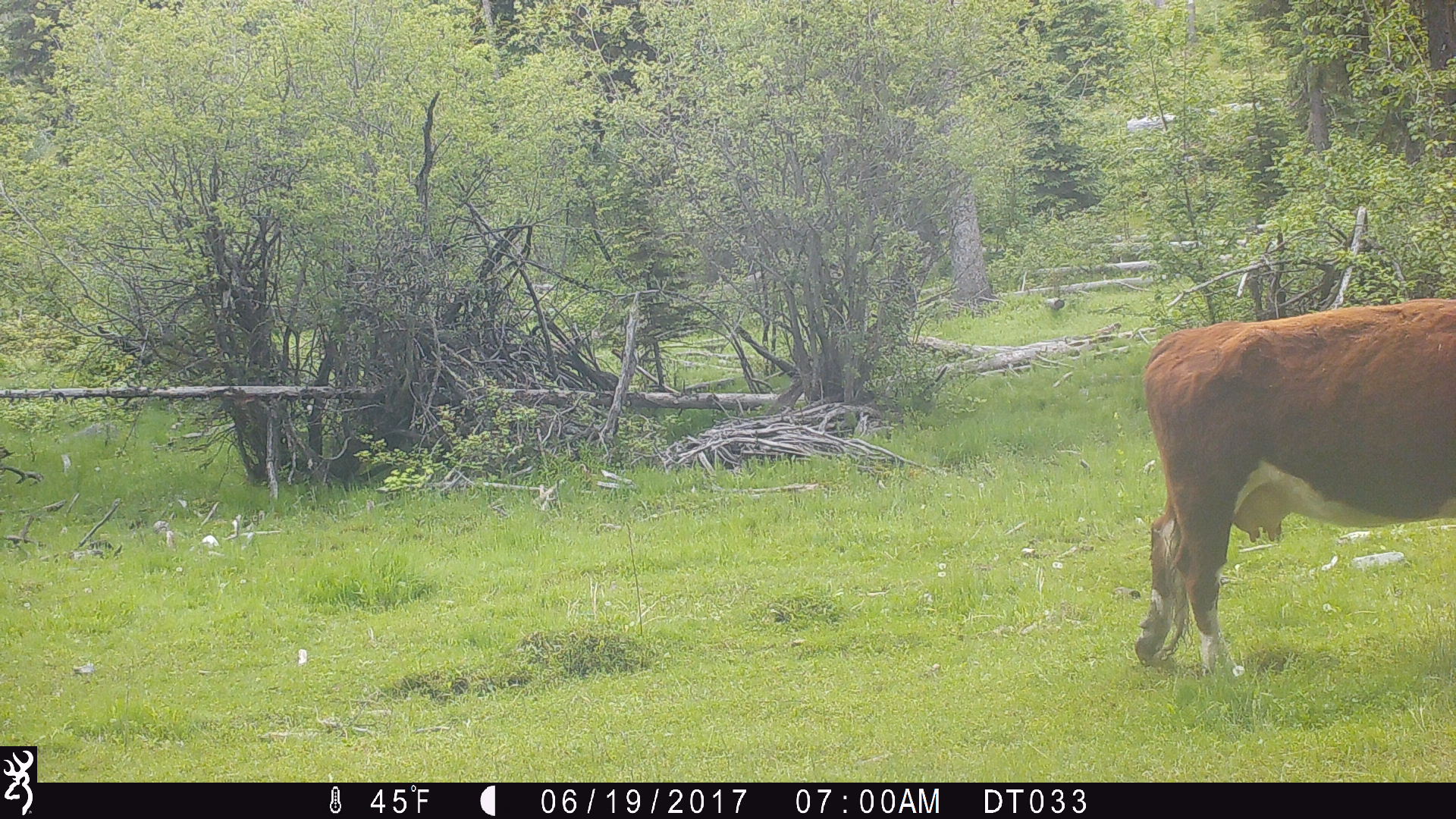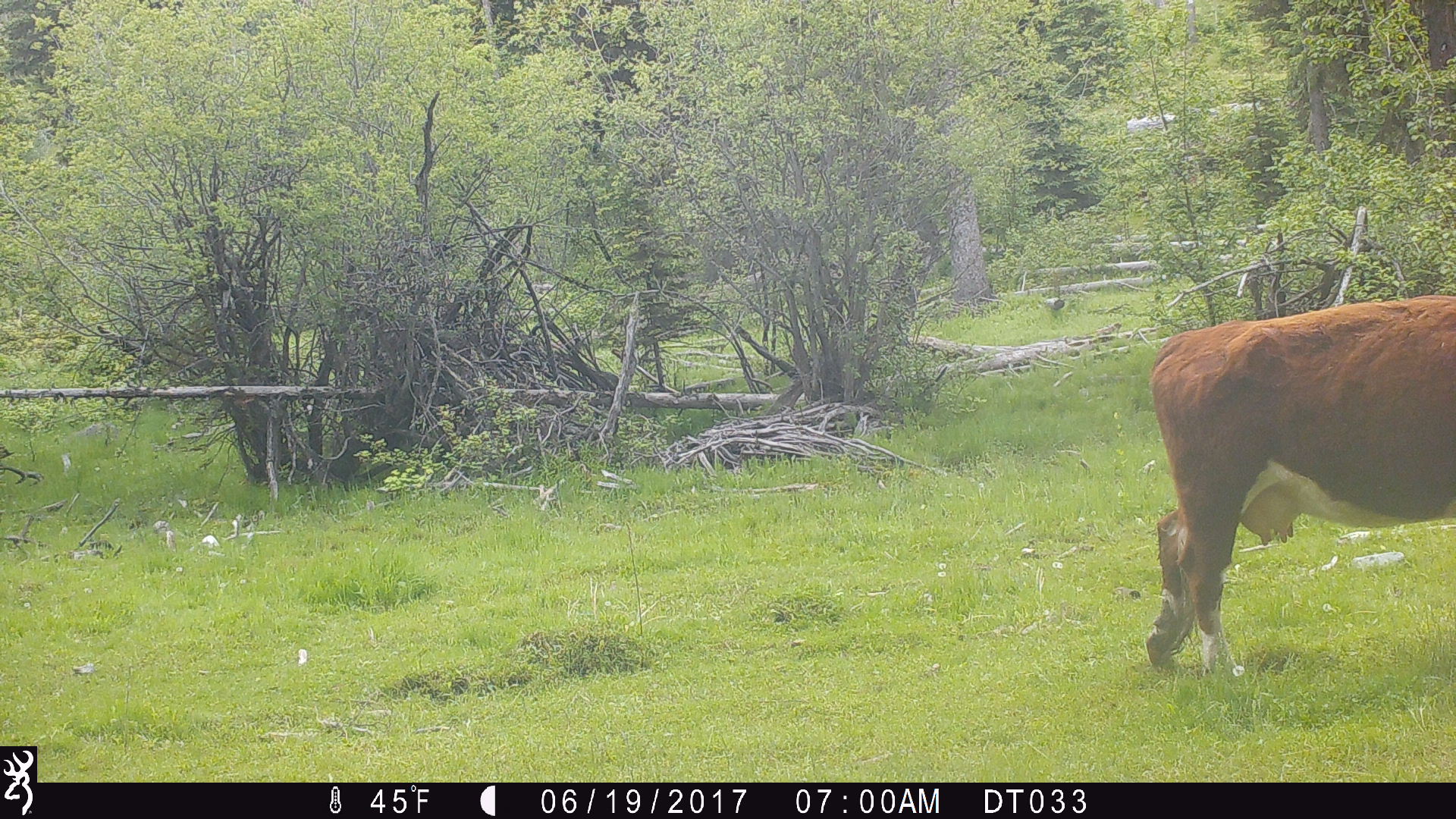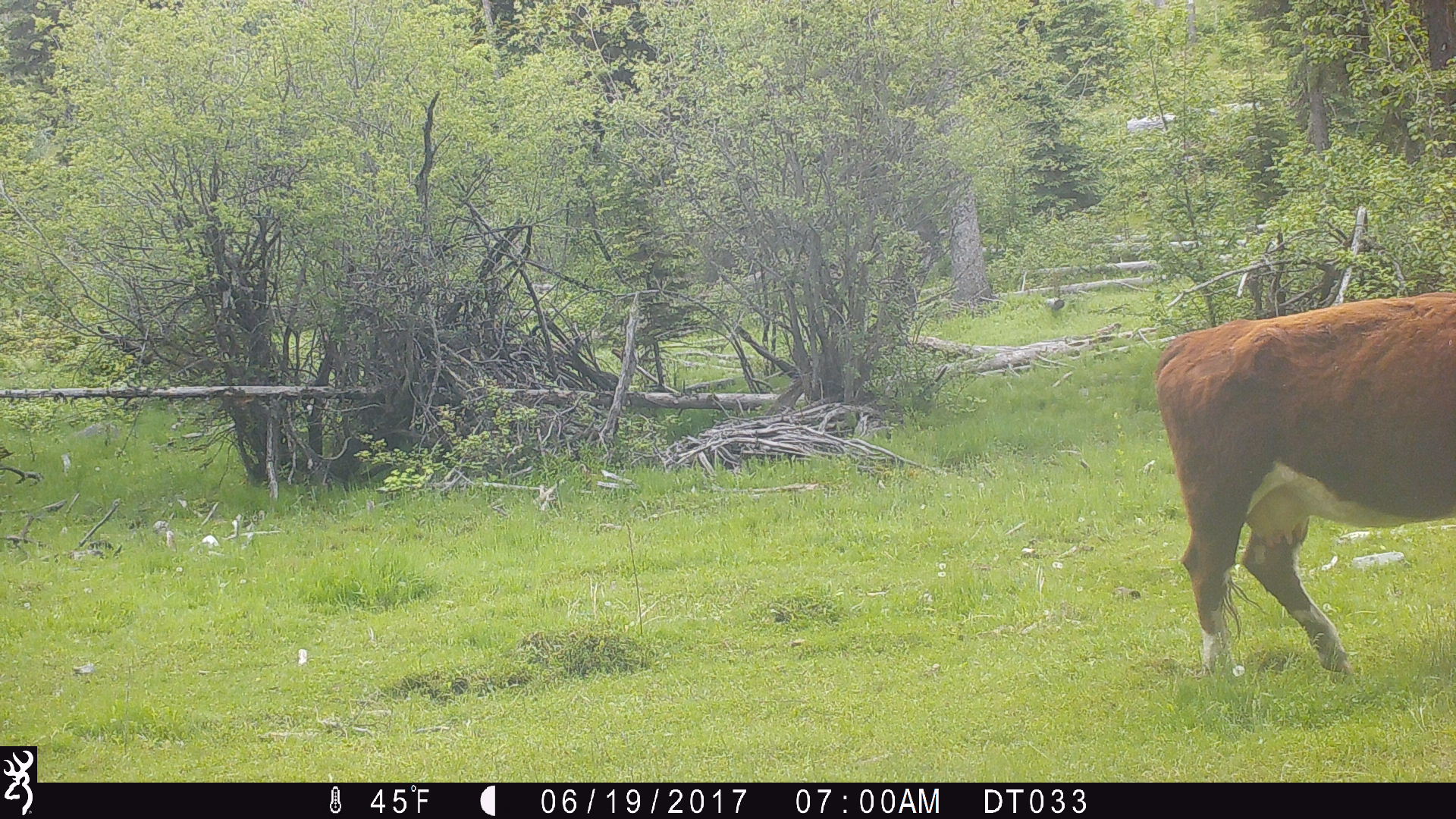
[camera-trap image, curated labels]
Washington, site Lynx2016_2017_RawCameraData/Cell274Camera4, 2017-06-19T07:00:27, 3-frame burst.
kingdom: Animalia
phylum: Chordata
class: Mammalia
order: Artiodactyla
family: Bovidae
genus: Bos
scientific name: Bos taurus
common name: domestic cattle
Domestic cattle (Bos taurus). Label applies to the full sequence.